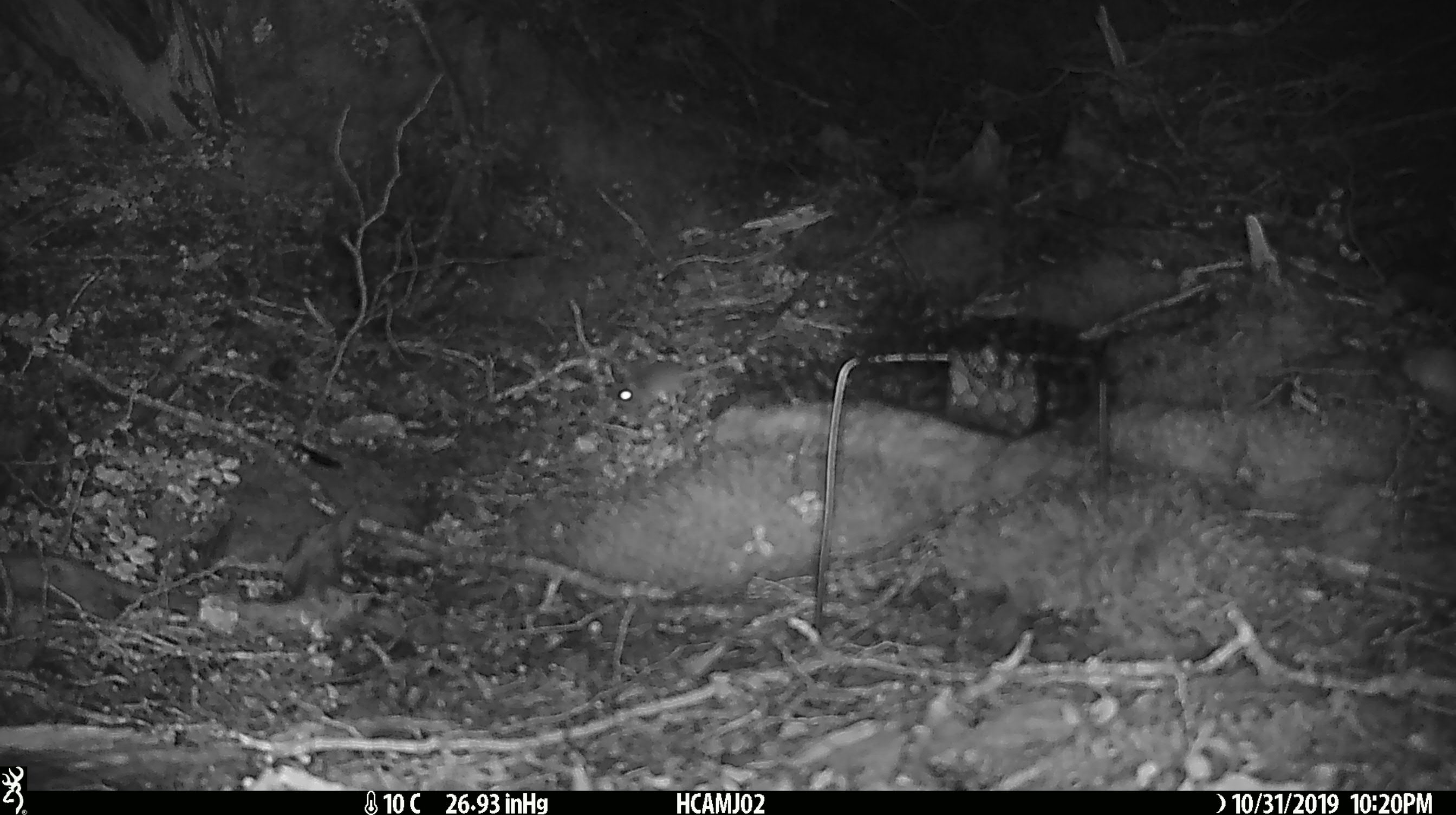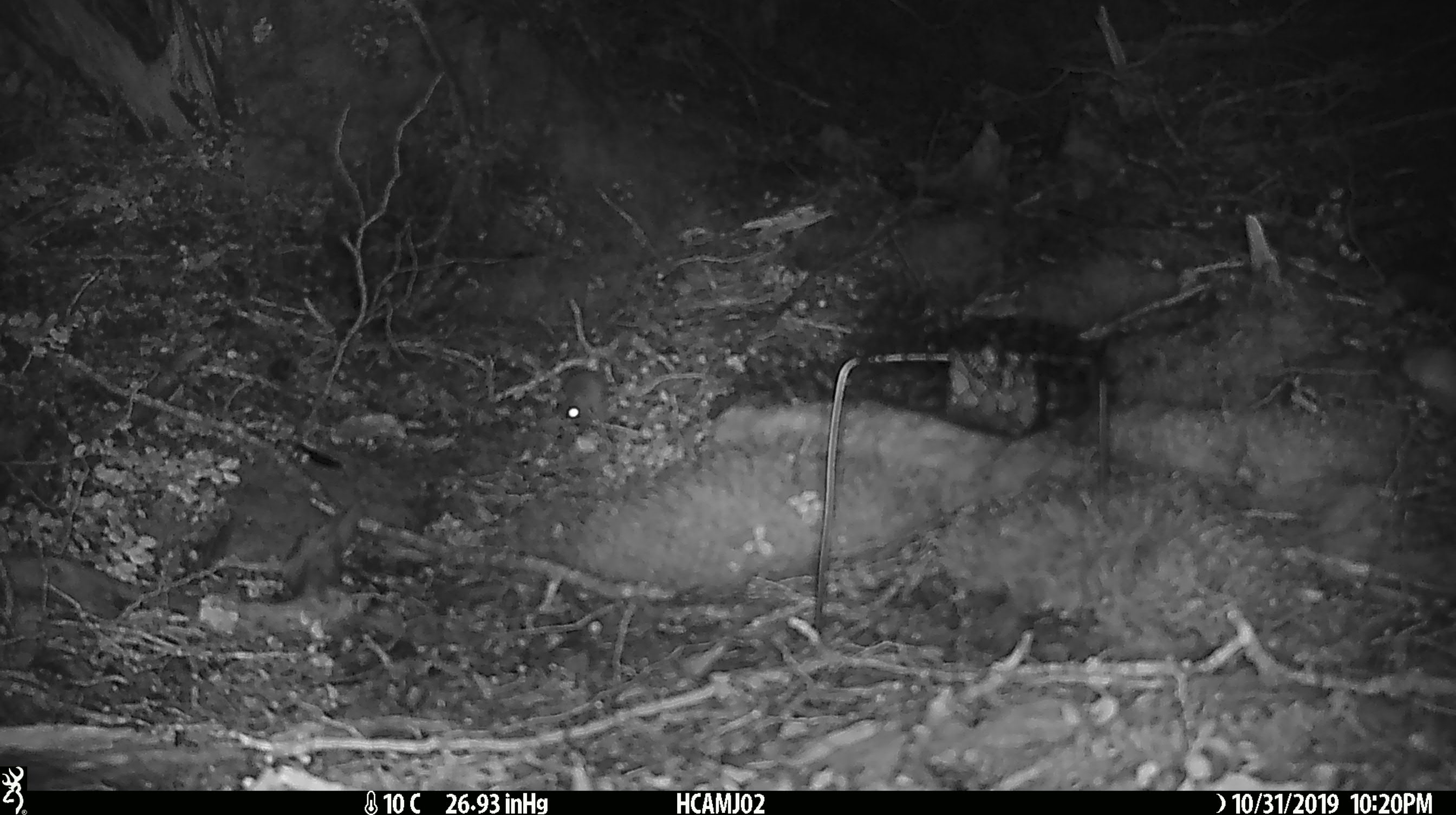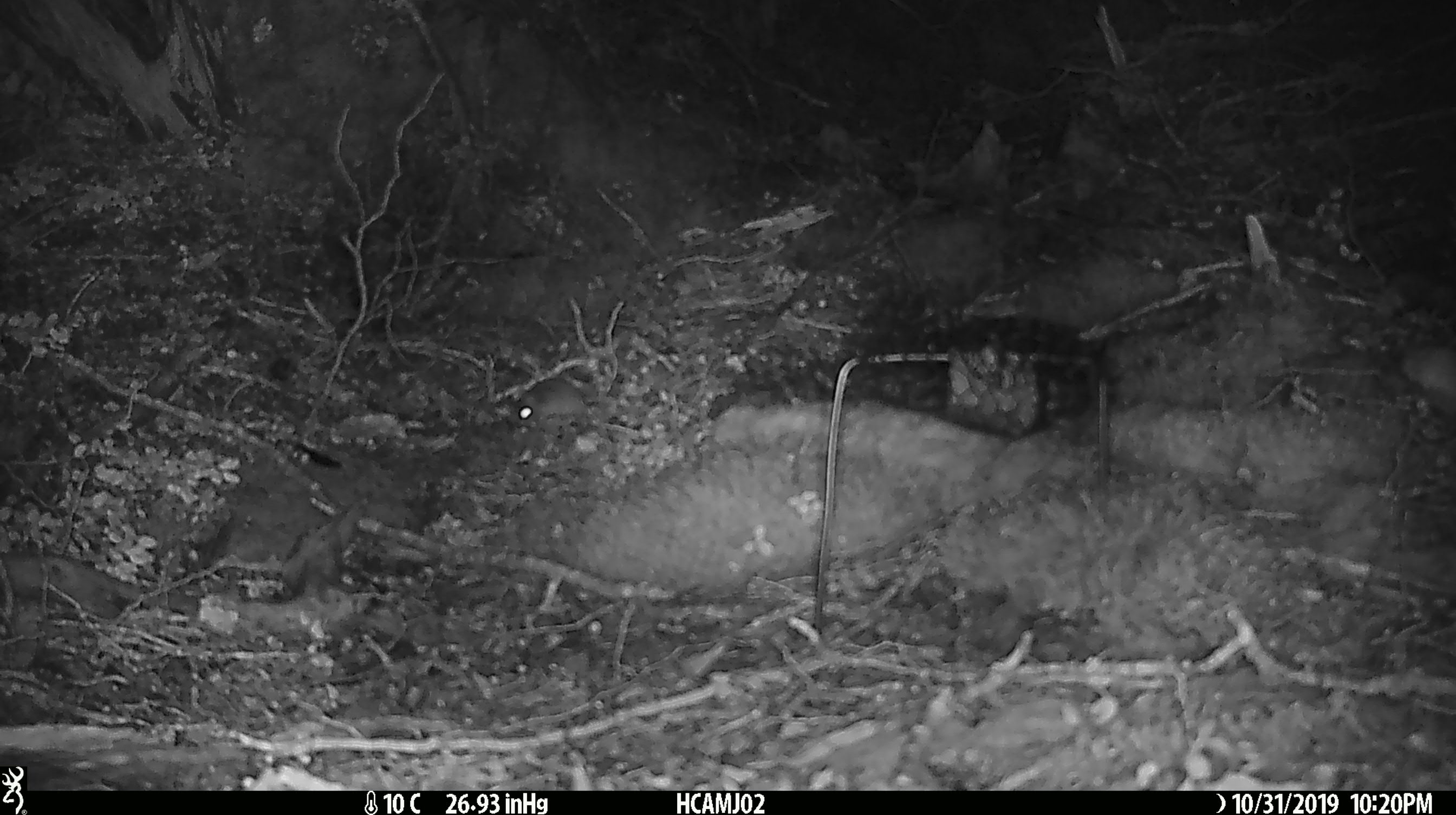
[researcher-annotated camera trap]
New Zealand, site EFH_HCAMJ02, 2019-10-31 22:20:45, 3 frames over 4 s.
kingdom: Animalia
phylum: Chordata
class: Mammalia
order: Rodentia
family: Muridae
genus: Mus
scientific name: Mus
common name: mouse